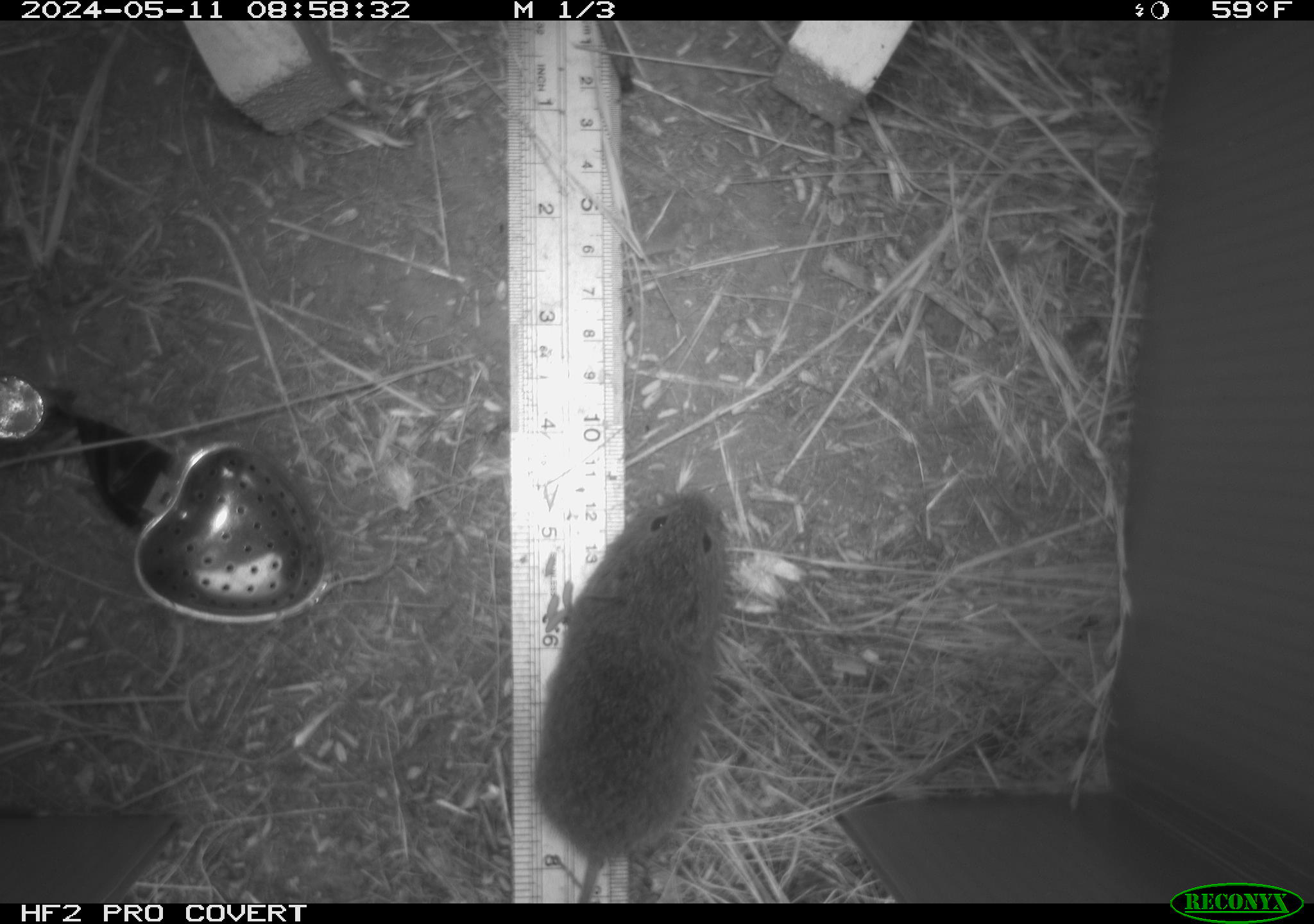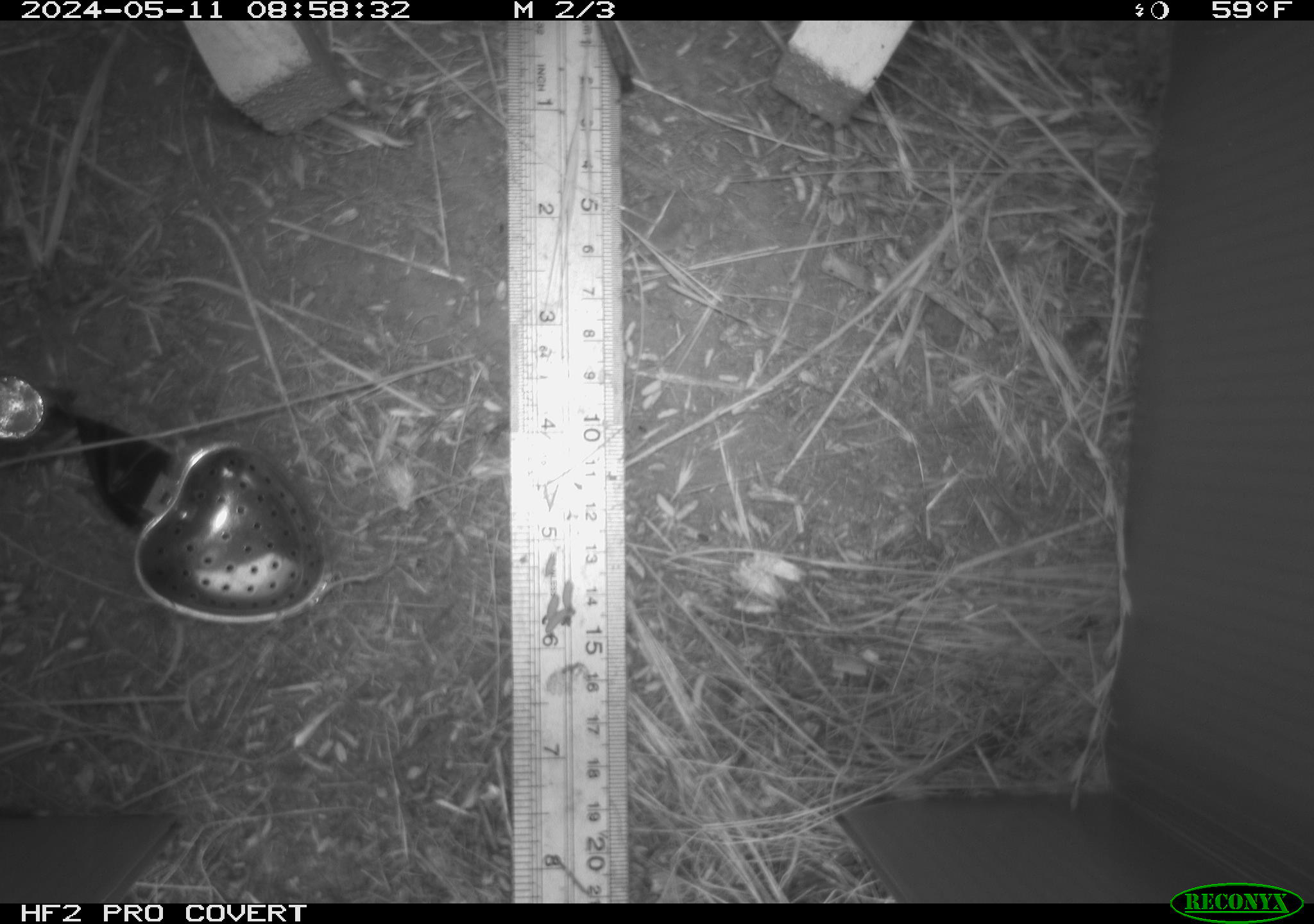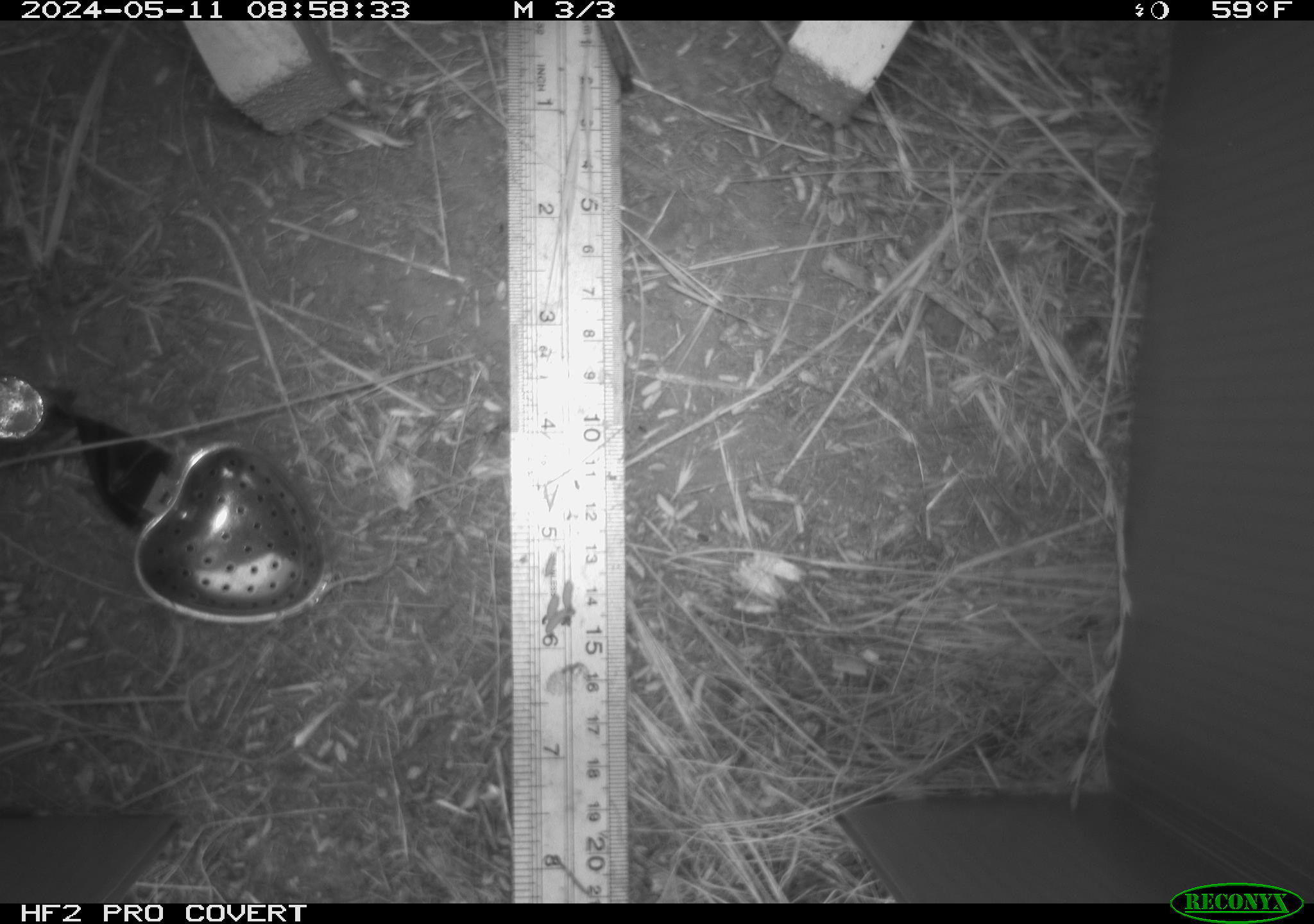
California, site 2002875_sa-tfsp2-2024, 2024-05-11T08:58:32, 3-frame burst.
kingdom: Animalia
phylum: Chordata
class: Mammalia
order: Rodentia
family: Cricetidae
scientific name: Arvicolinae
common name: voles, lemmings, and muskrats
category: arvicolinae subfamily